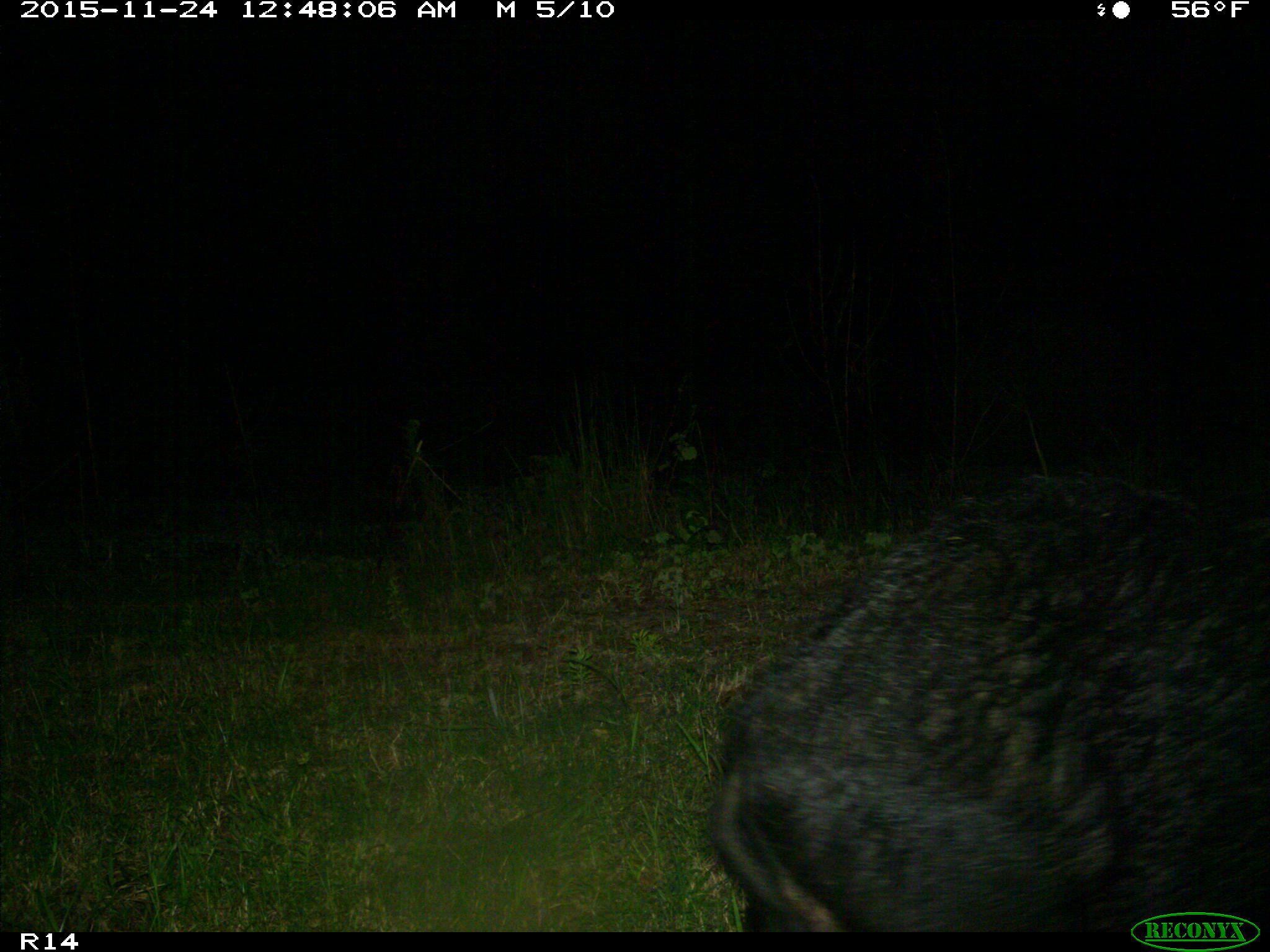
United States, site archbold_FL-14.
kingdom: Animalia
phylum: Chordata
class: Mammalia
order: Artiodactyla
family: Suidae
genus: Sus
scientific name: Sus scrofa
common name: wild boar